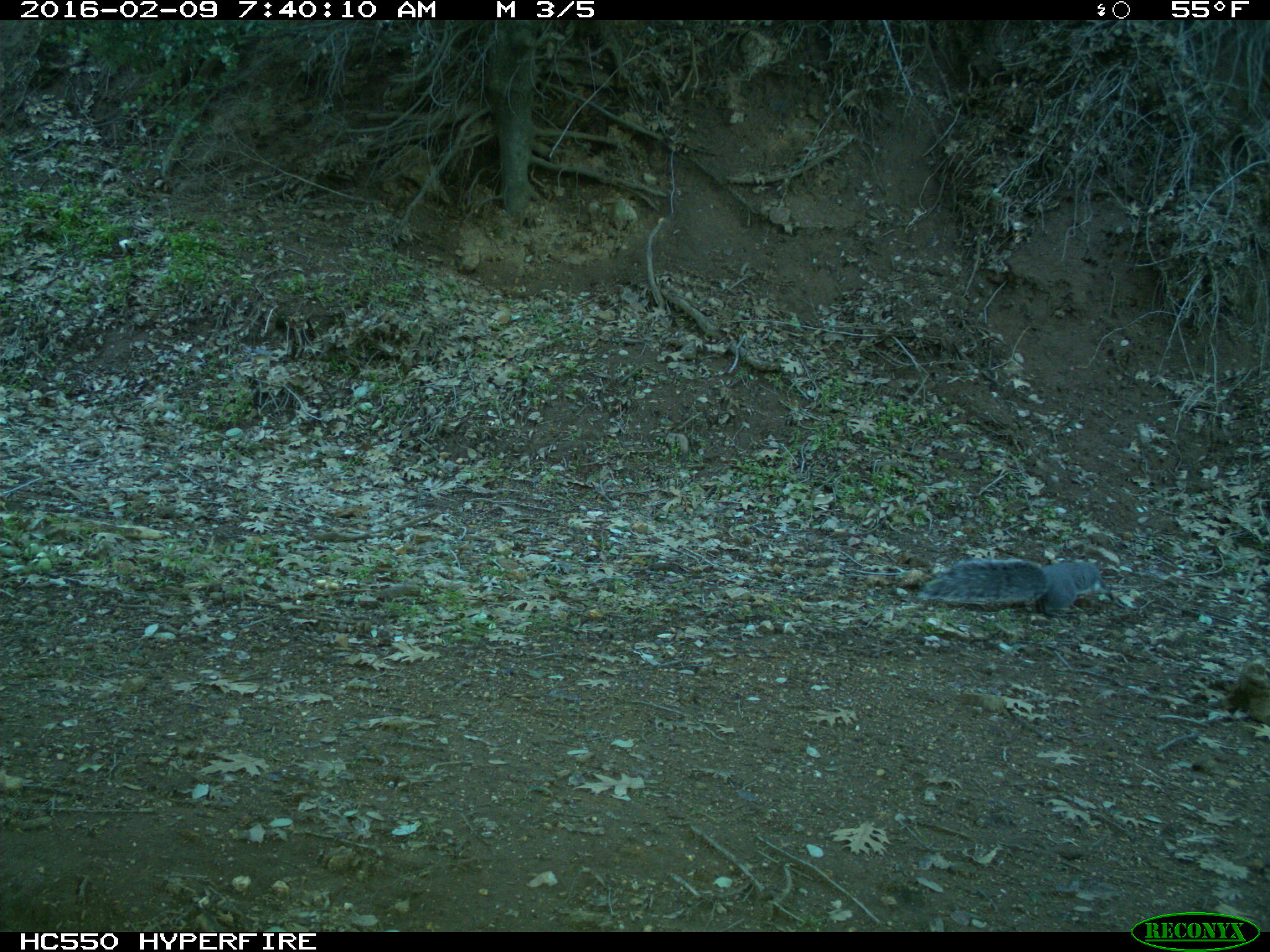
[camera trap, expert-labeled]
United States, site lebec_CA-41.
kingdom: Animalia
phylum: Chordata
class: Mammalia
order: Rodentia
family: Sciuridae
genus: Sciurus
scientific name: Sciurus carolinensis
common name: eastern gray squirrel